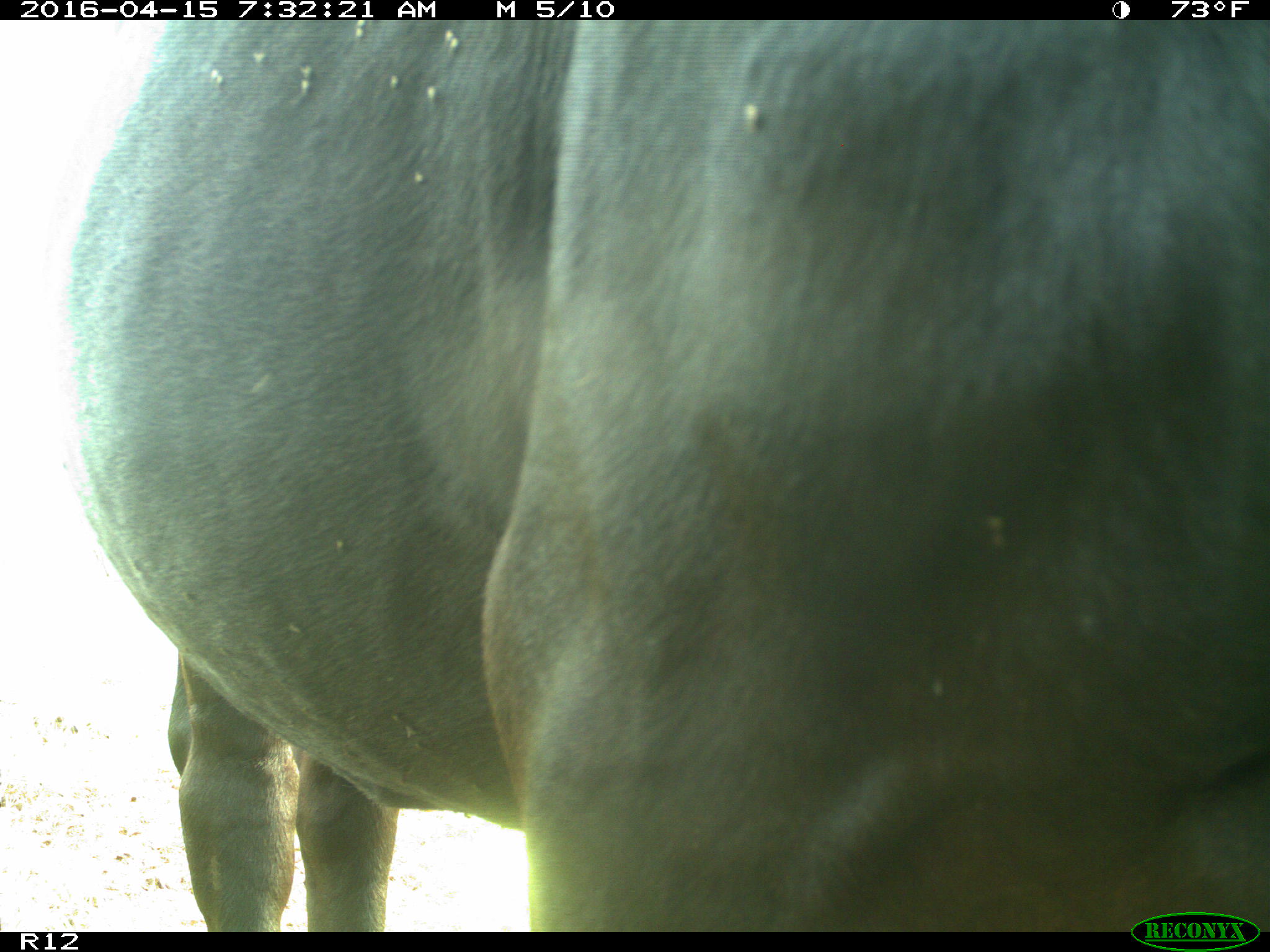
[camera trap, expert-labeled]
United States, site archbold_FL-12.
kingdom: Animalia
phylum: Chordata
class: Mammalia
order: Artiodactyla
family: Bovidae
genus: Bos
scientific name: Bos taurus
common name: domestic cow